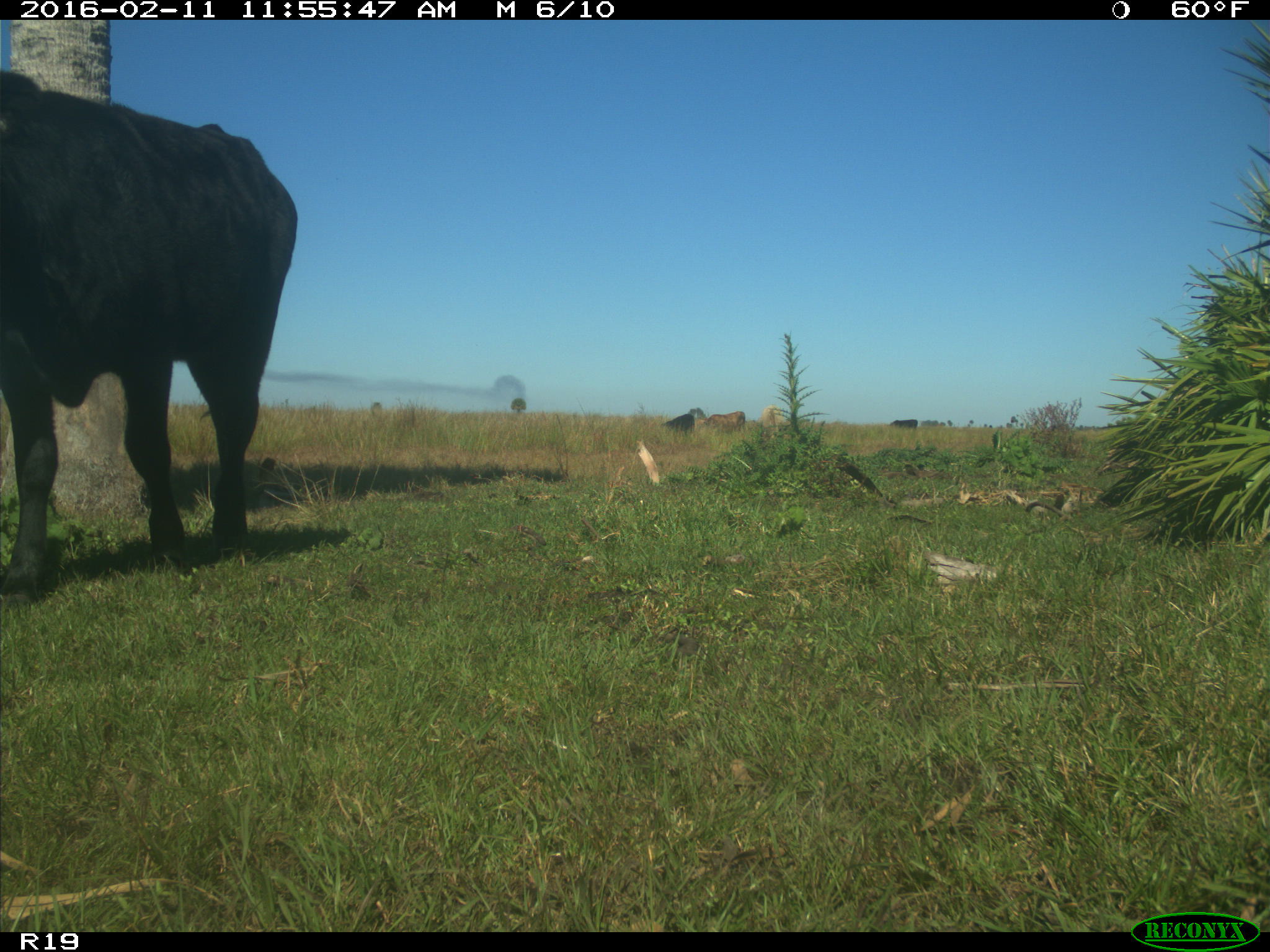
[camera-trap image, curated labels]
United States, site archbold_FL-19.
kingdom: Animalia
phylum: Chordata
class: Mammalia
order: Artiodactyla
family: Bovidae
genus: Bos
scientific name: Bos taurus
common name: domestic cow